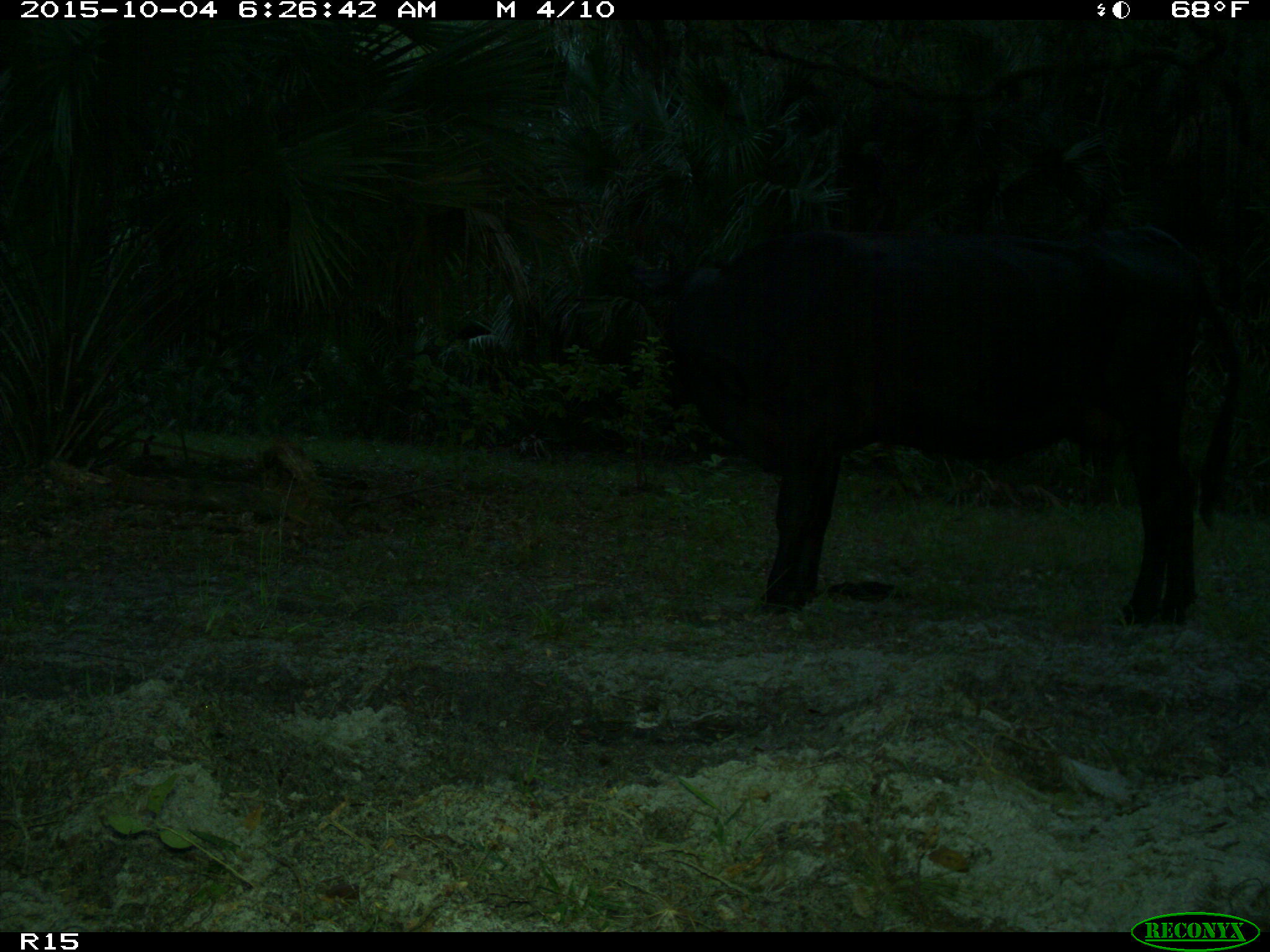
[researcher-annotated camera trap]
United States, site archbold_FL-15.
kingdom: Animalia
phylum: Chordata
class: Mammalia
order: Artiodactyla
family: Bovidae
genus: Bos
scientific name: Bos taurus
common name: domestic cow